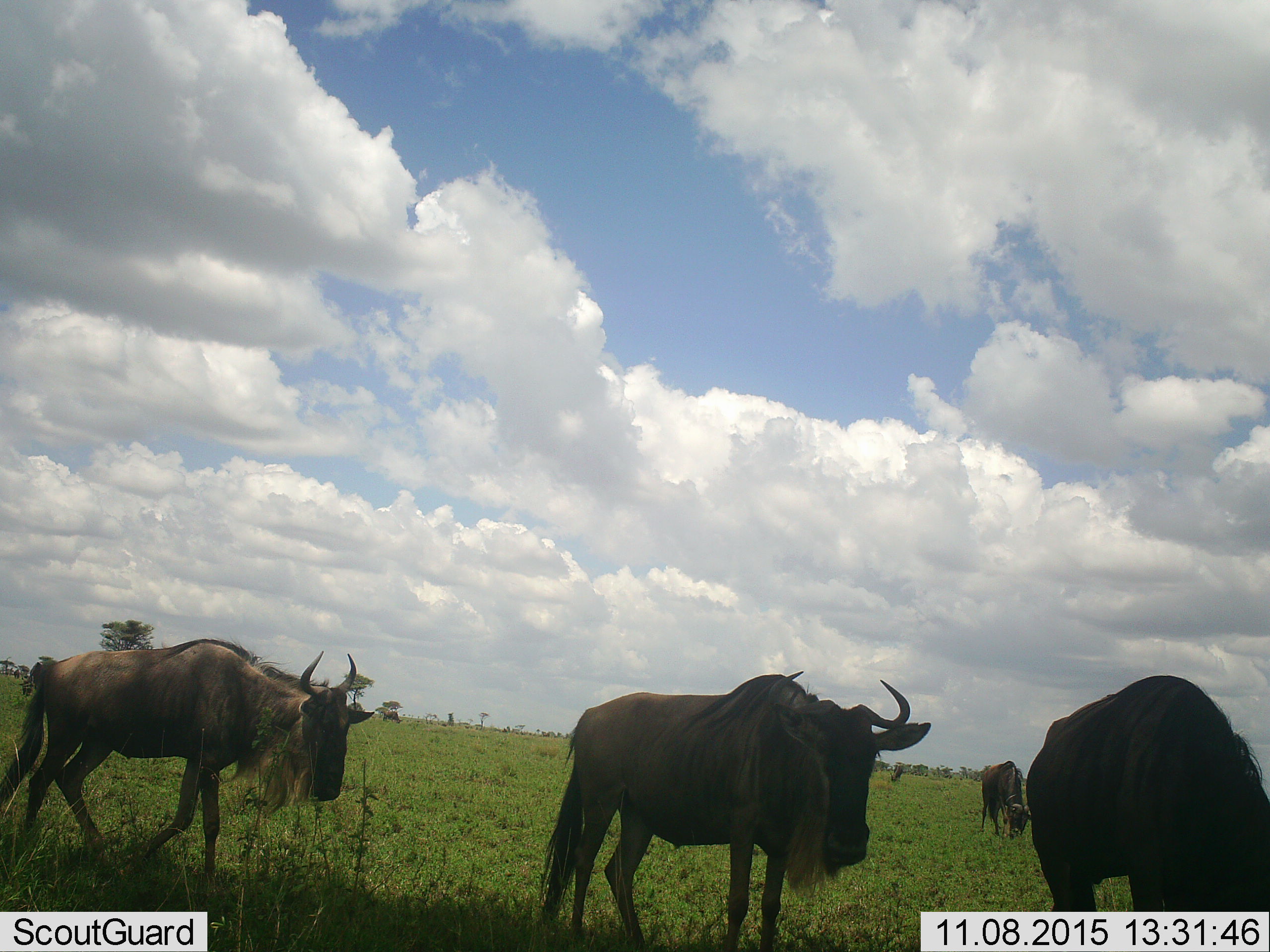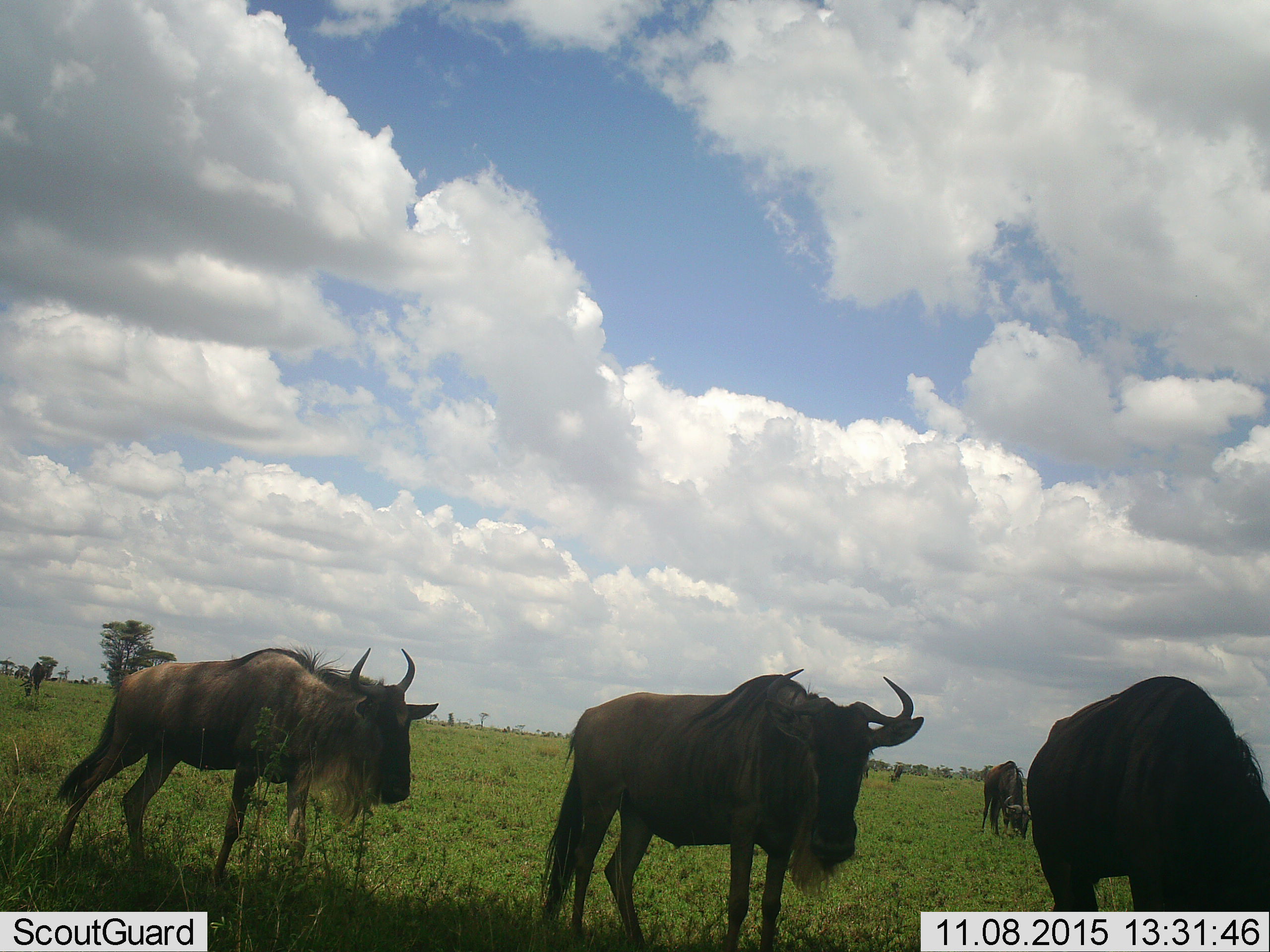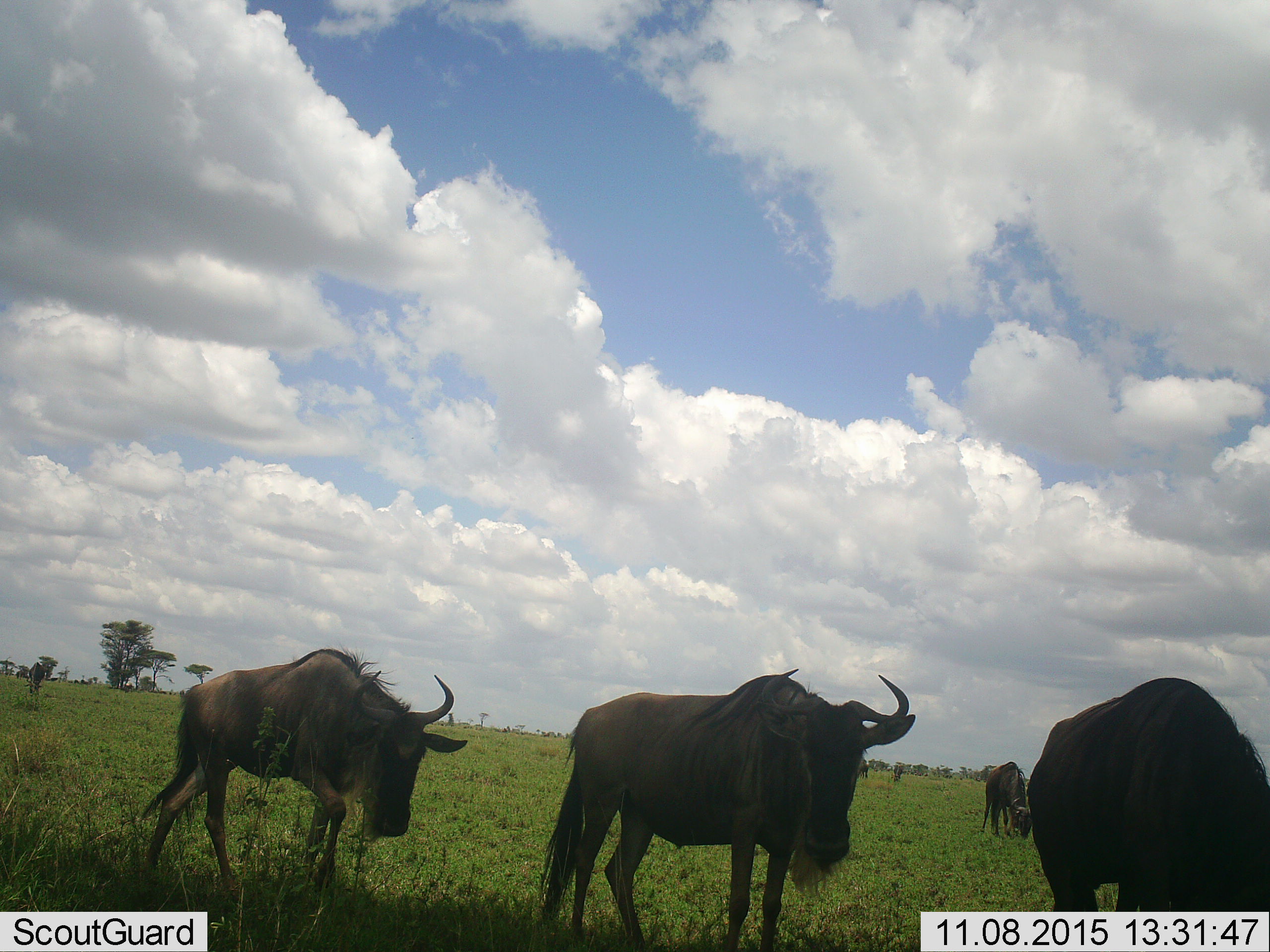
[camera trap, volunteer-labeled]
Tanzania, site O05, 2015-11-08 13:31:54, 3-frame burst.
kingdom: Animalia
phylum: Chordata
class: Mammalia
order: Artiodactyla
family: Bovidae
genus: Connochaetes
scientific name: Connochaetes taurinus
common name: blue wildebeest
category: wildebeest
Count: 8.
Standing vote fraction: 100%.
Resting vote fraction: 0%.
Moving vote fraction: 60%.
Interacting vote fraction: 0%.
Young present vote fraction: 0%.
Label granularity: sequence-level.